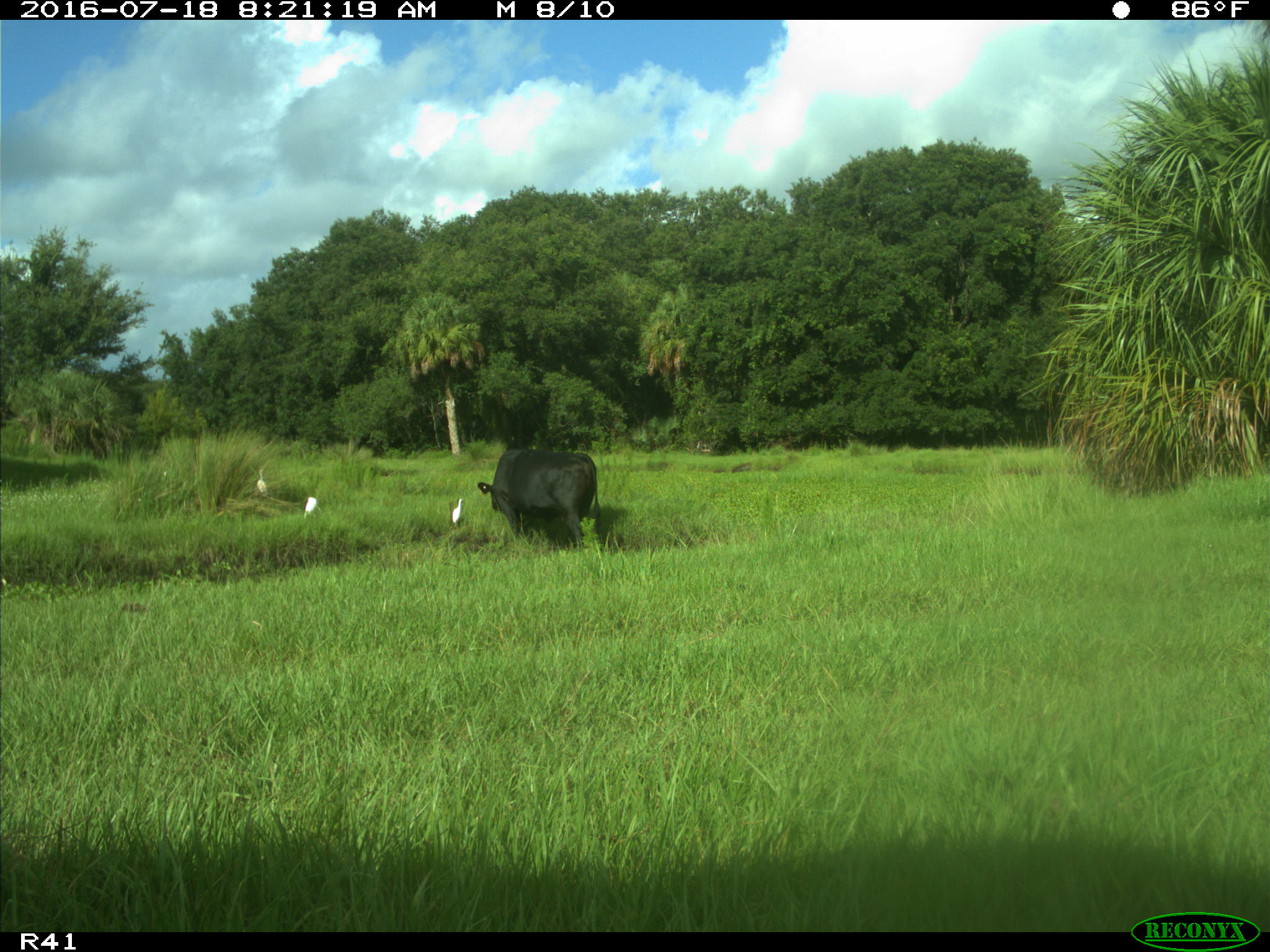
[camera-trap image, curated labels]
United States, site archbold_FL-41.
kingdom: Animalia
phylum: Chordata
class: Mammalia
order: Artiodactyla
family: Bovidae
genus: Bos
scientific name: Bos taurus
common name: domestic cow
Bos taurus (domestic cow).